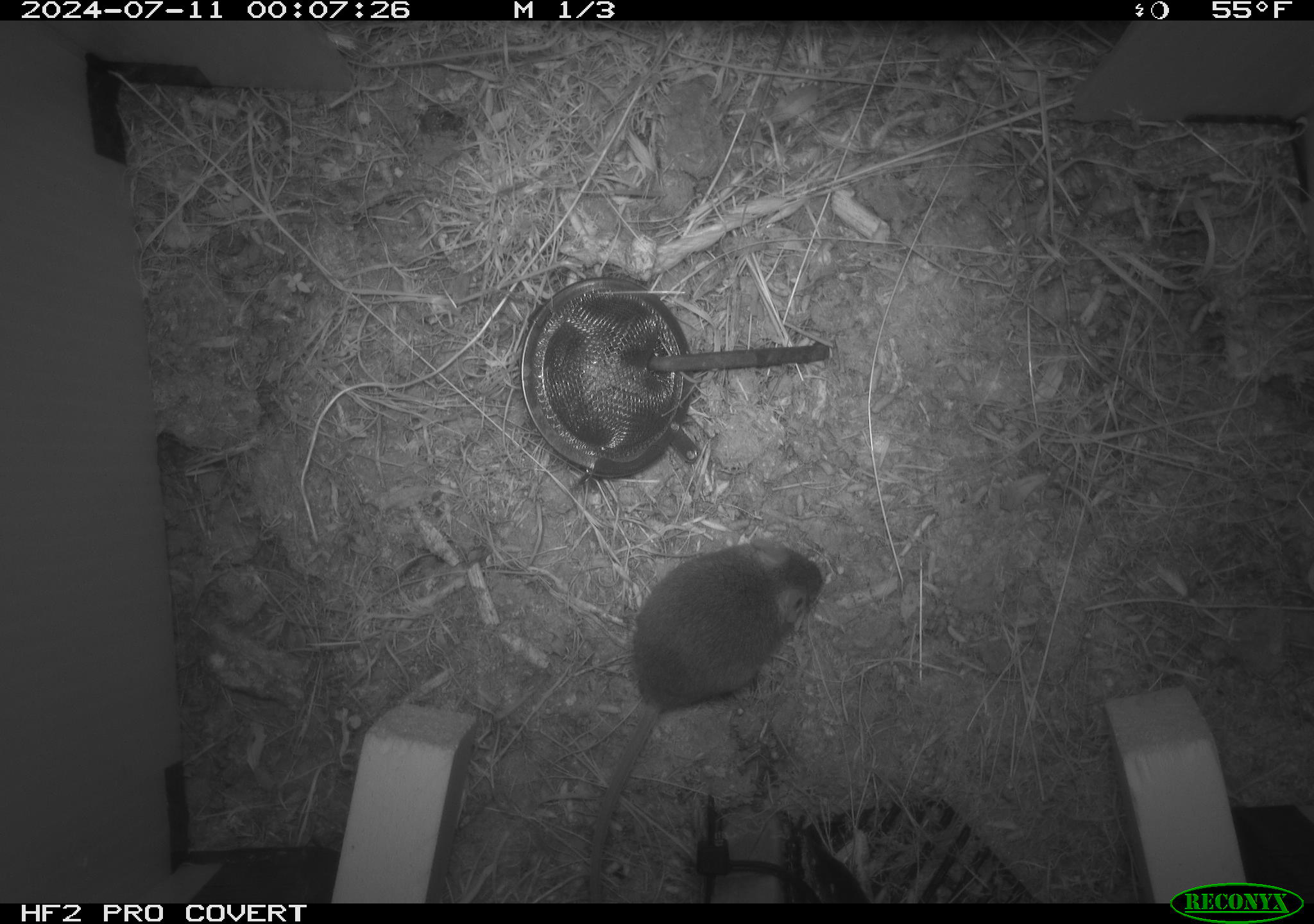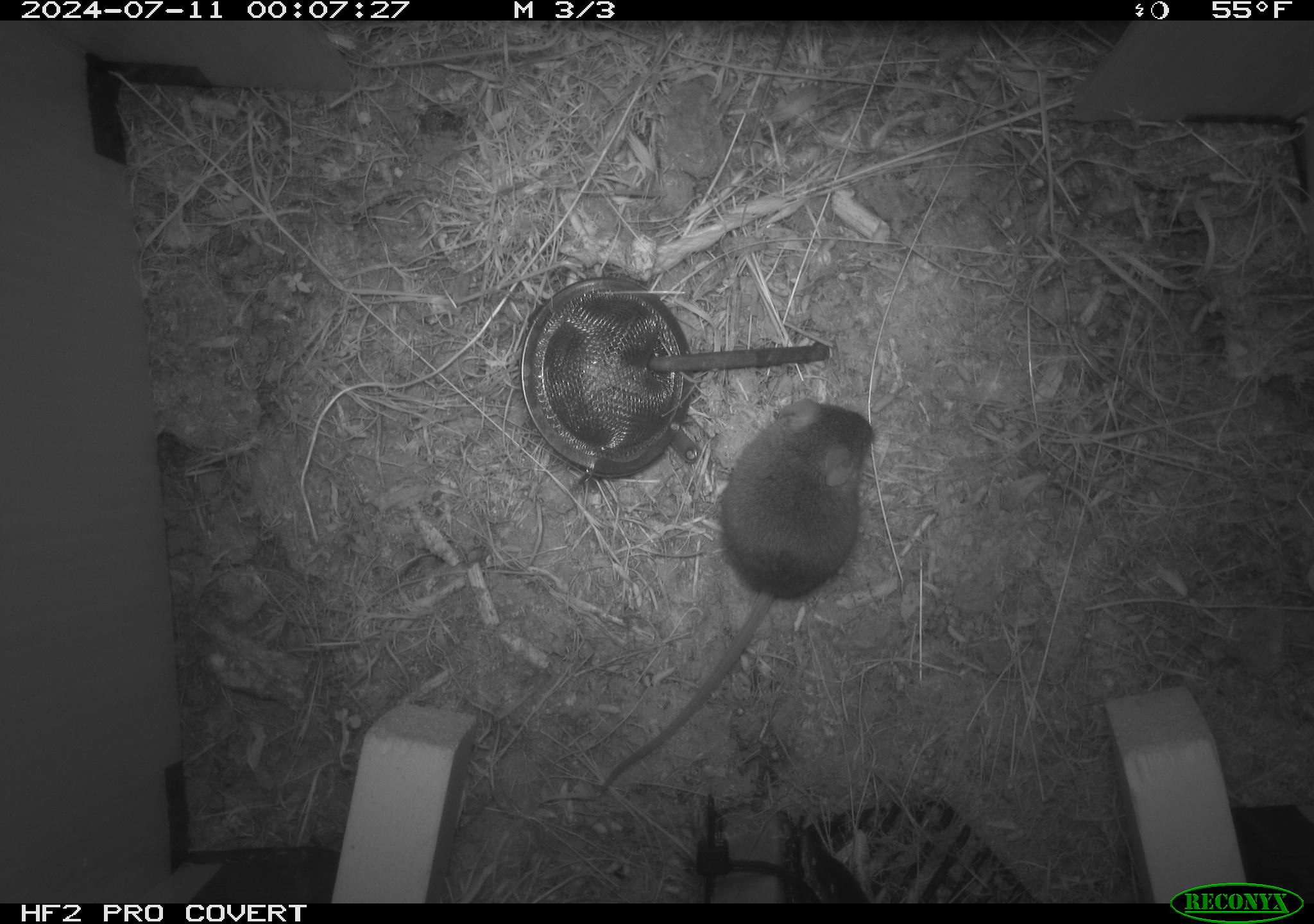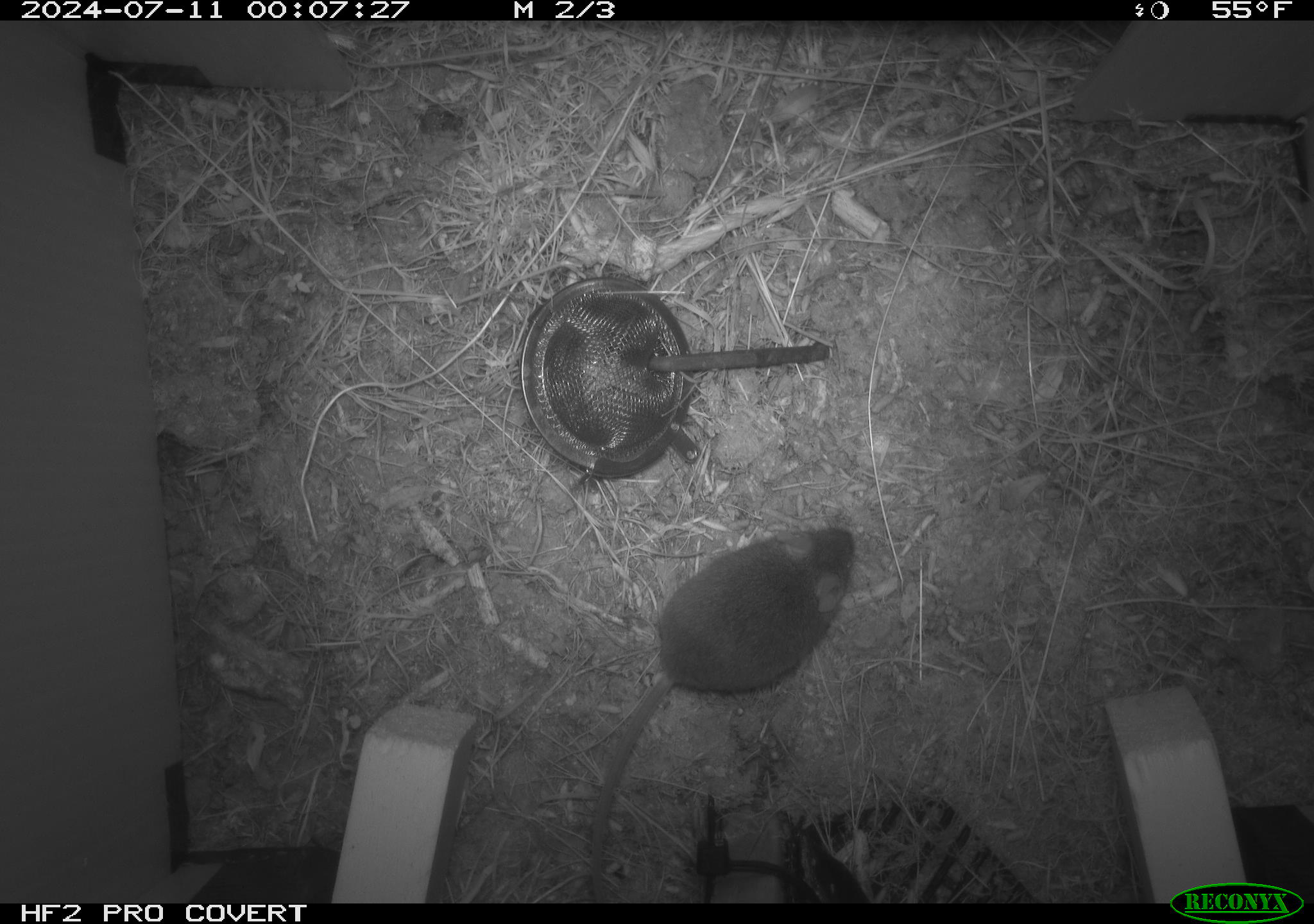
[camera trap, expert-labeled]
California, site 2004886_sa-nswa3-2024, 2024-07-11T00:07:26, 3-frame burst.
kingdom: Animalia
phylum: Chordata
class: Mammalia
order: Rodentia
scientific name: Rodentia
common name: rodent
Rodent (Rodentia).